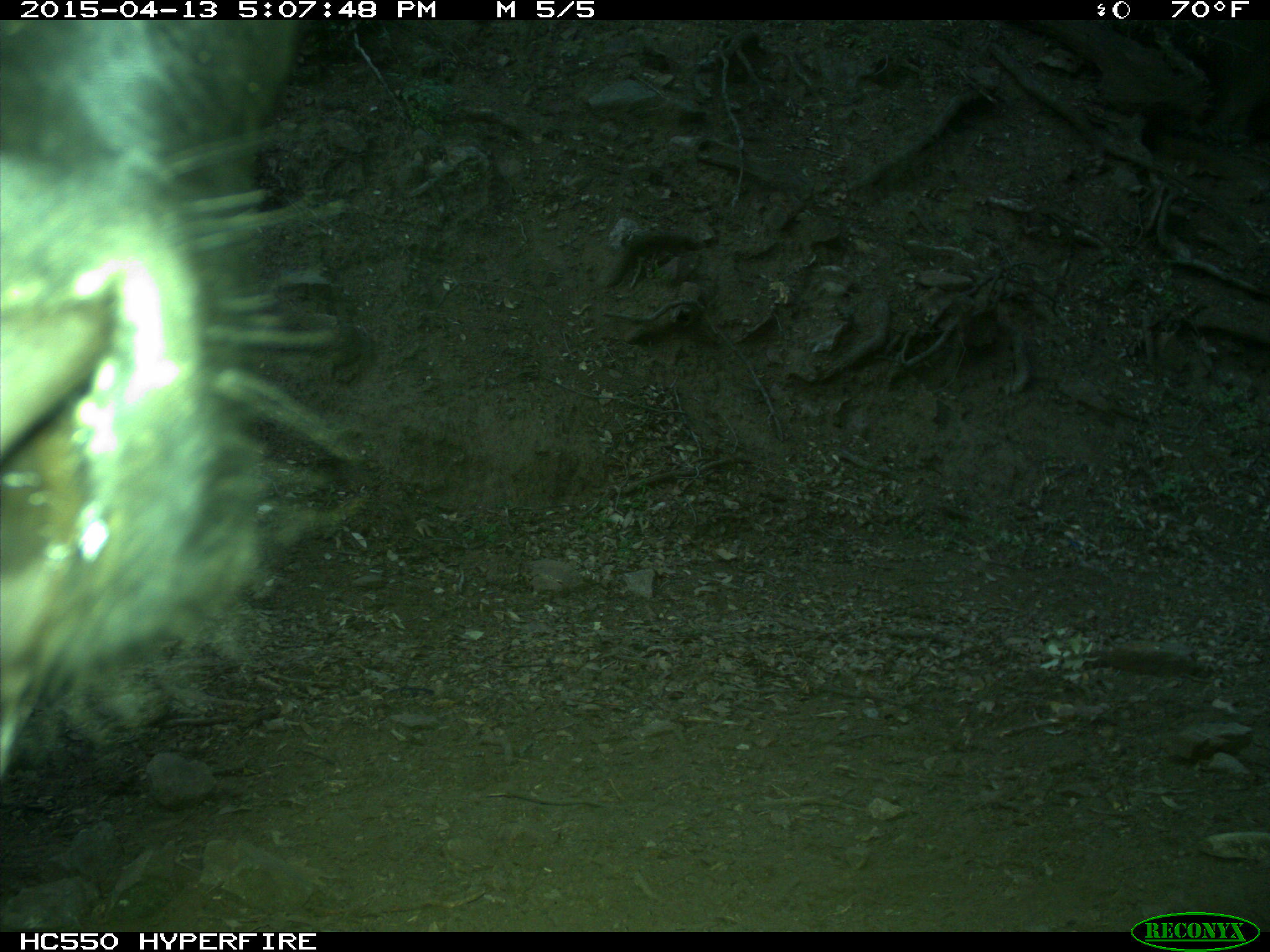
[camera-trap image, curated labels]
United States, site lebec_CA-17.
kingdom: Animalia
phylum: Chordata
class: Mammalia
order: Artiodactyla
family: Bovidae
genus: Bos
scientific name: Bos taurus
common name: domestic cow